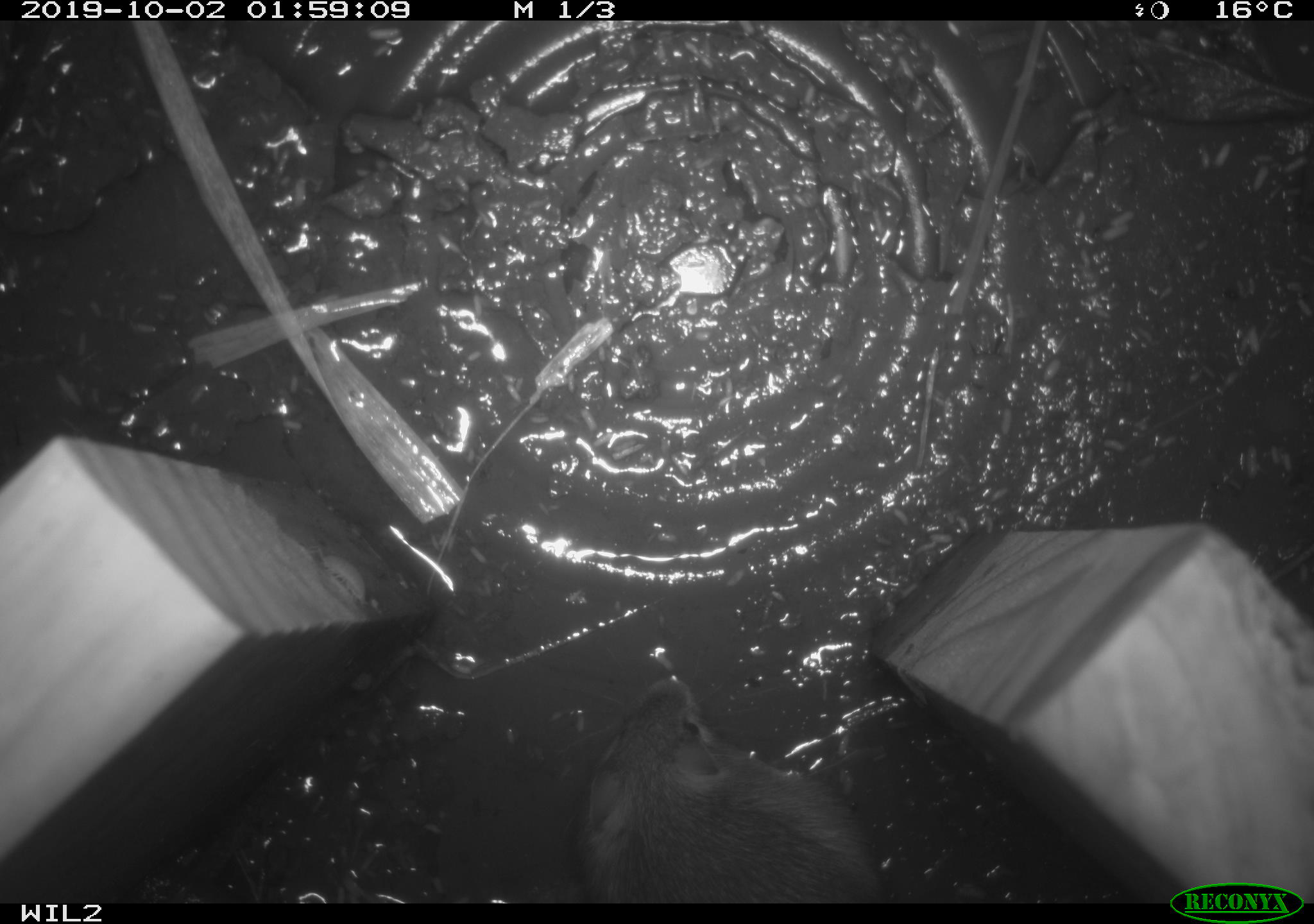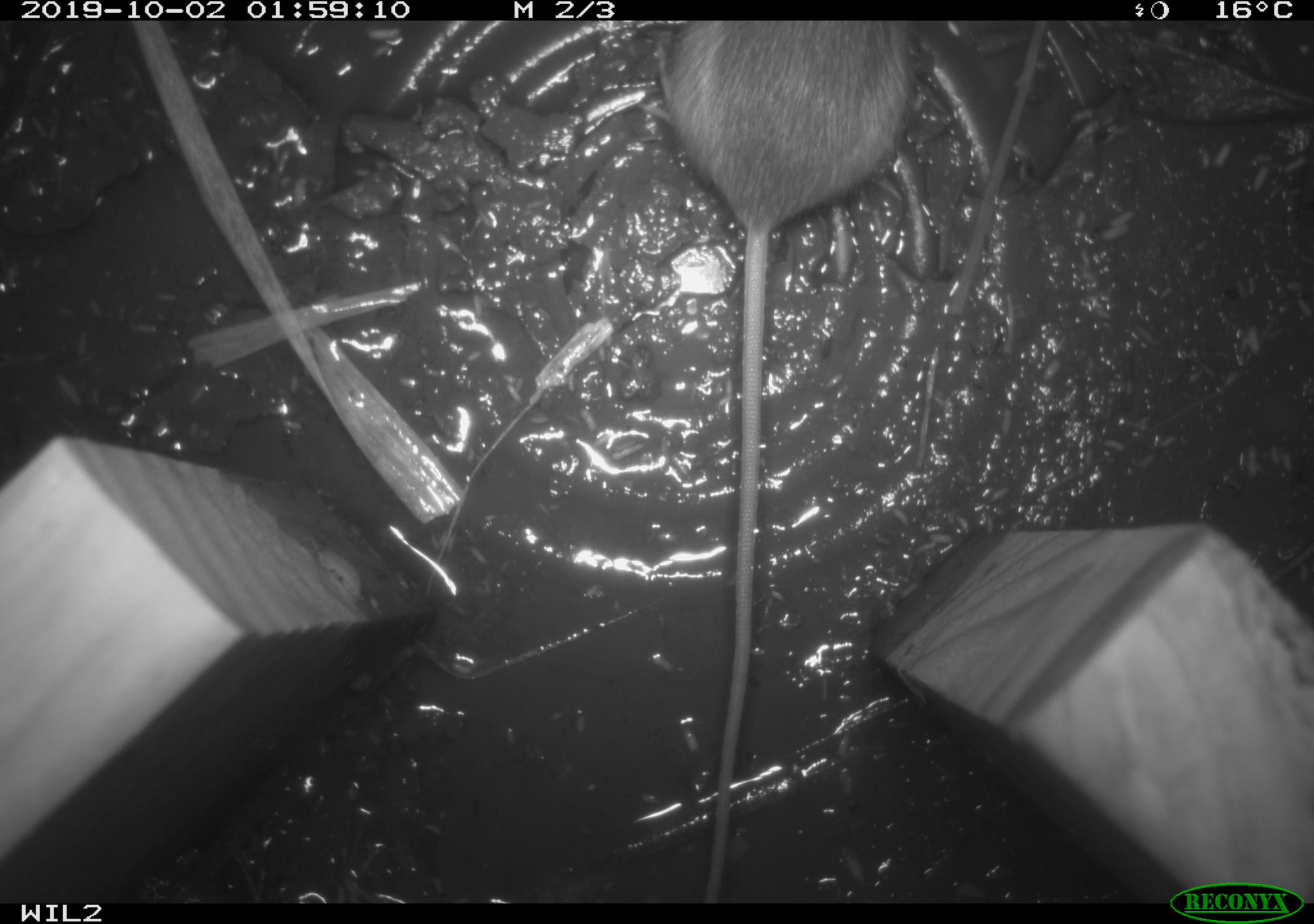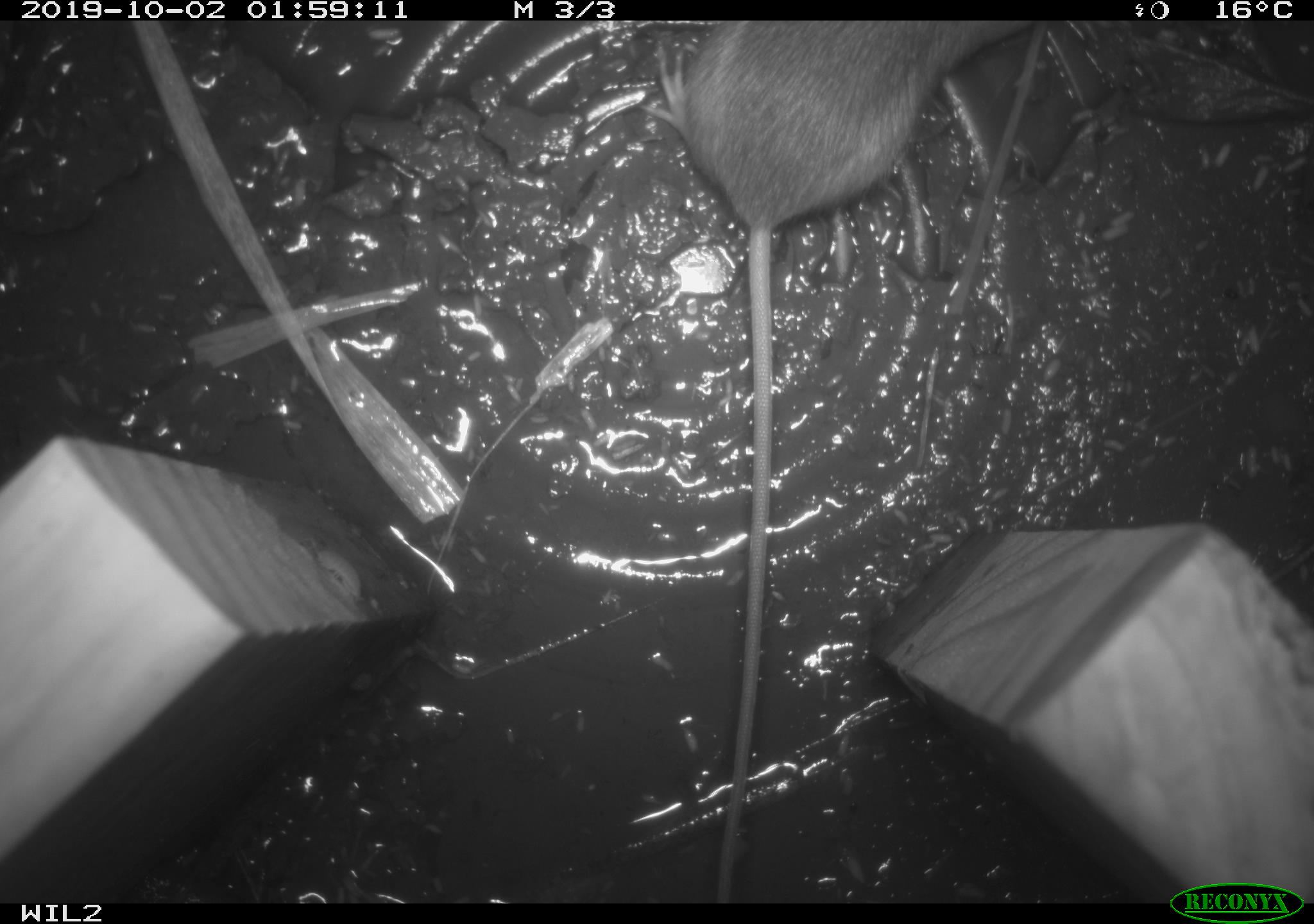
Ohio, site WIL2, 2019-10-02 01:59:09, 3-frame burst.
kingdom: Animalia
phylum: Chordata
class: Mammalia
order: Rodentia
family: Zapodidae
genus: Napaeozapus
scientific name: Napaeozapus insignis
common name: woodland jumping mouse